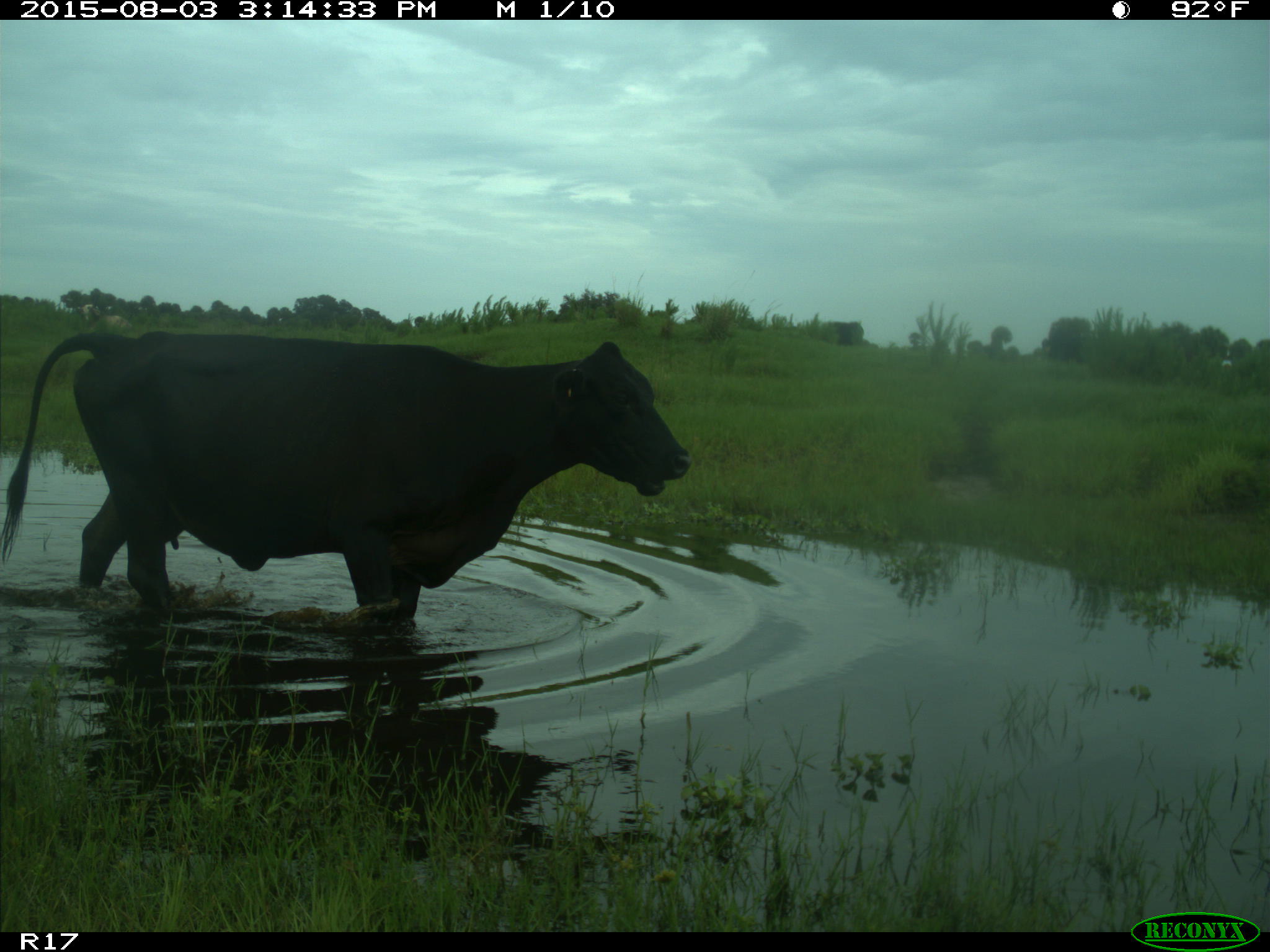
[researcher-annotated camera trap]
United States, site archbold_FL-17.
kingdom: Animalia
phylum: Chordata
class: Mammalia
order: Artiodactyla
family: Bovidae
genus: Bos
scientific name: Bos taurus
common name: domestic cow